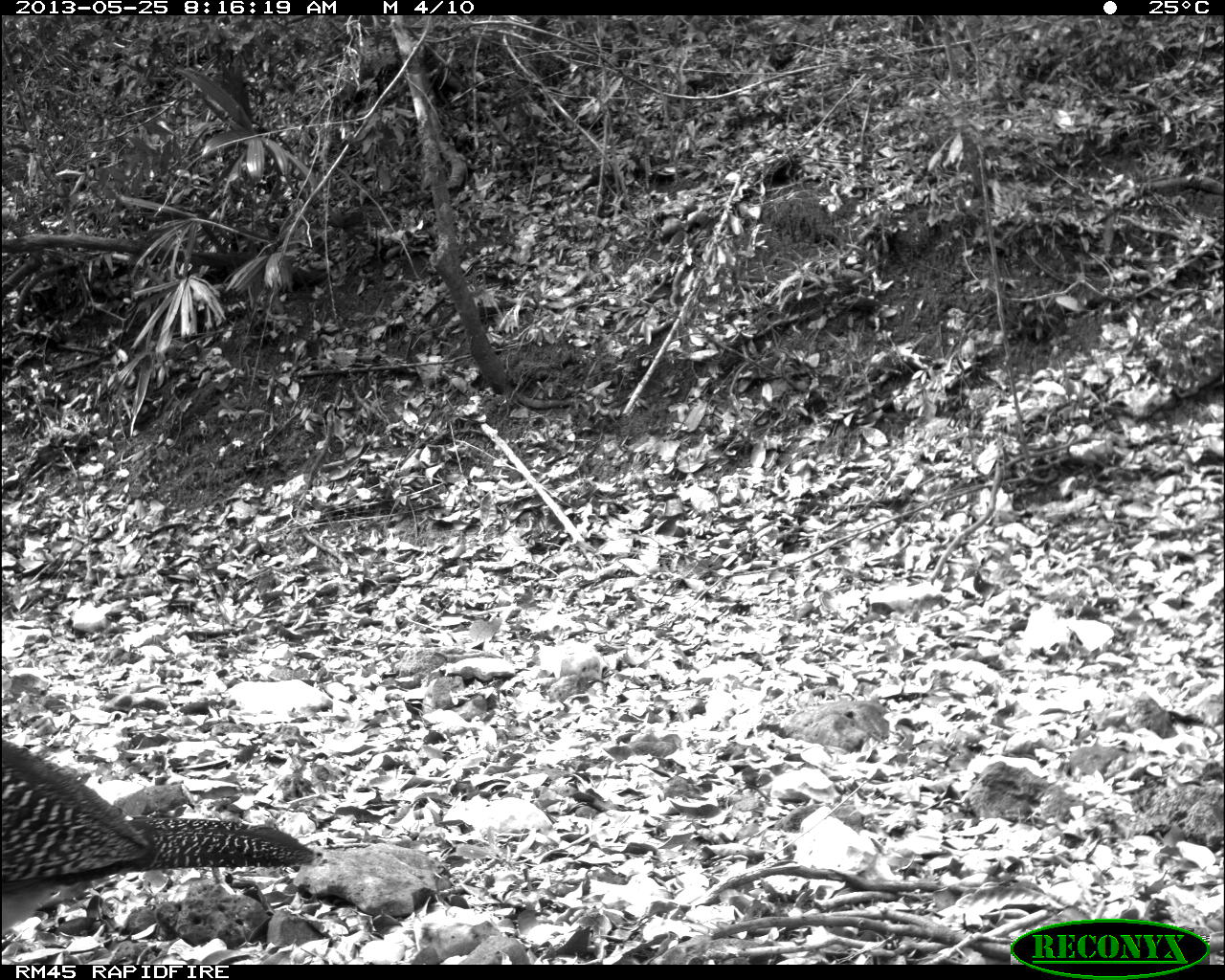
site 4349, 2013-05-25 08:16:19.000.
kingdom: Animalia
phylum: Chordata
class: Aves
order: Galliformes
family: Cracidae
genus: Crax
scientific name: Crax rubra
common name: great curassow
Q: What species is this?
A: Crax rubra (great curassow).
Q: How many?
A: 1.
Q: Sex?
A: Female.